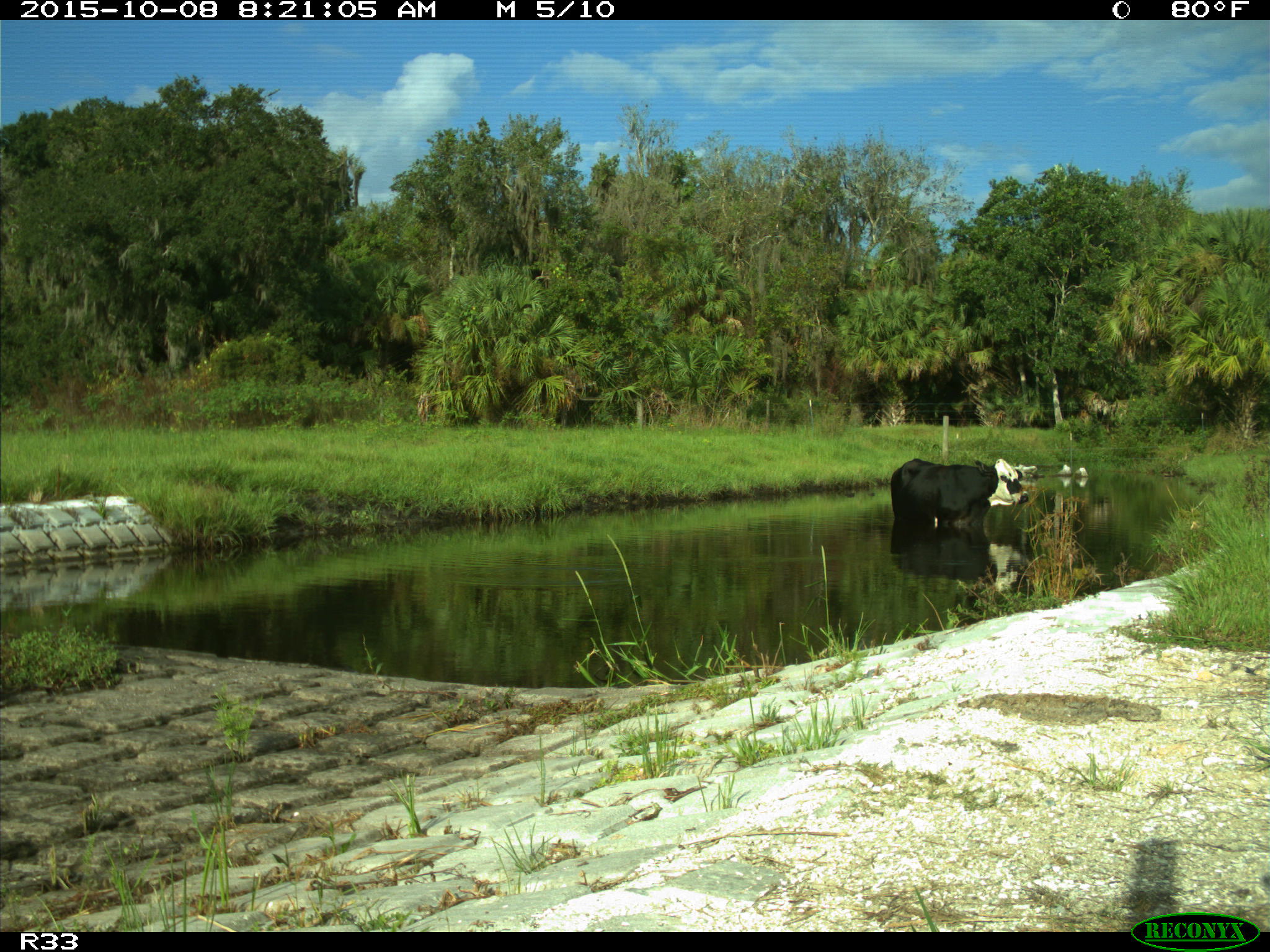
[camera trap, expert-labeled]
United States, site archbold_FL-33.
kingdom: Animalia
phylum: Chordata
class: Mammalia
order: Artiodactyla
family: Bovidae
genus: Bos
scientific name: Bos taurus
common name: domestic cow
Bos taurus (domestic cow).